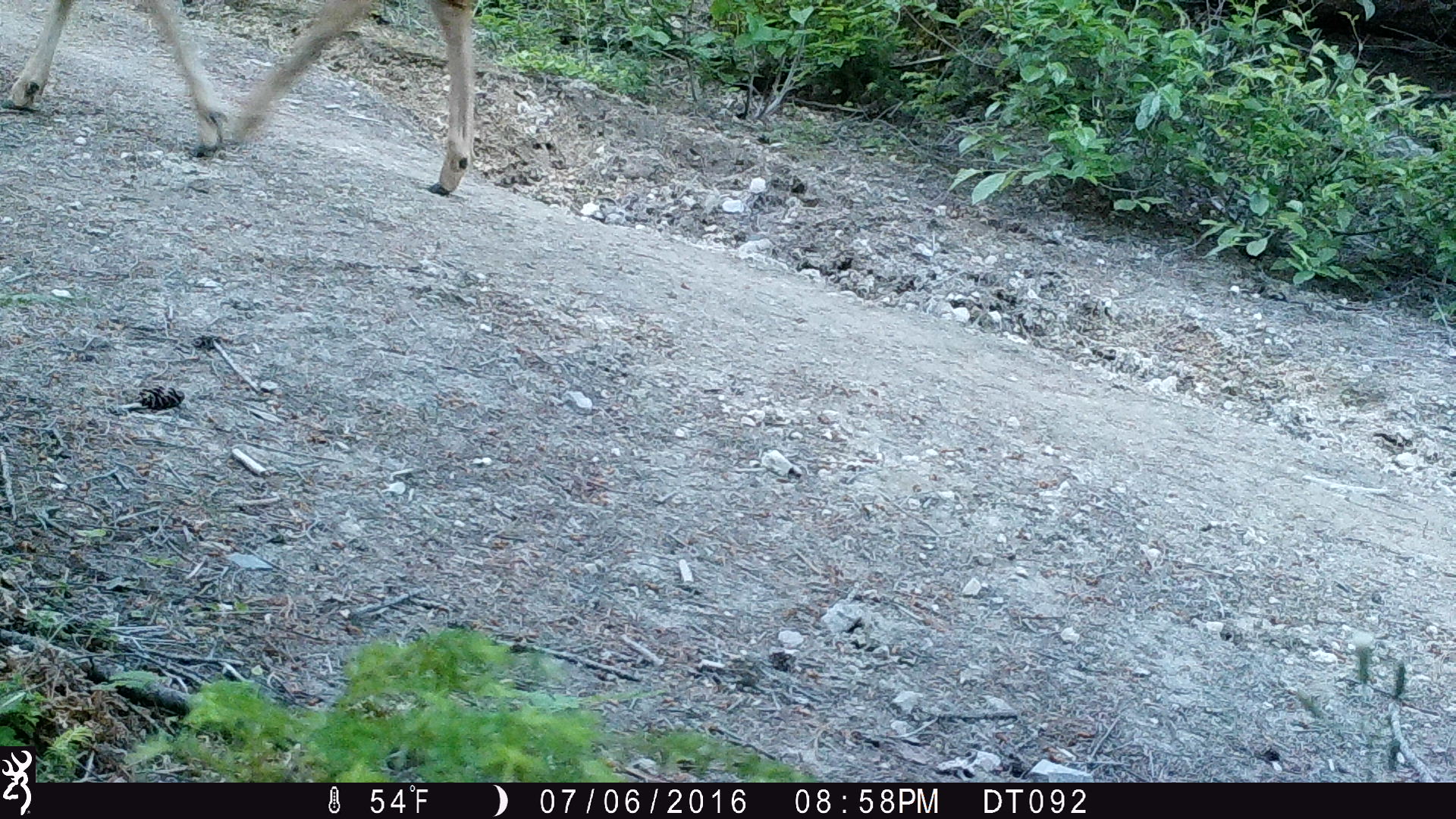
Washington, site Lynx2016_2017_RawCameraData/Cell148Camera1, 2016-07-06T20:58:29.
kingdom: Animalia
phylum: Chordata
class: Mammalia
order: Artiodactyla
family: Cervidae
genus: Odocoileus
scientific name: Odocoileus hemionus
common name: mule deer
Odocoileus hemionus (mule deer). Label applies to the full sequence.